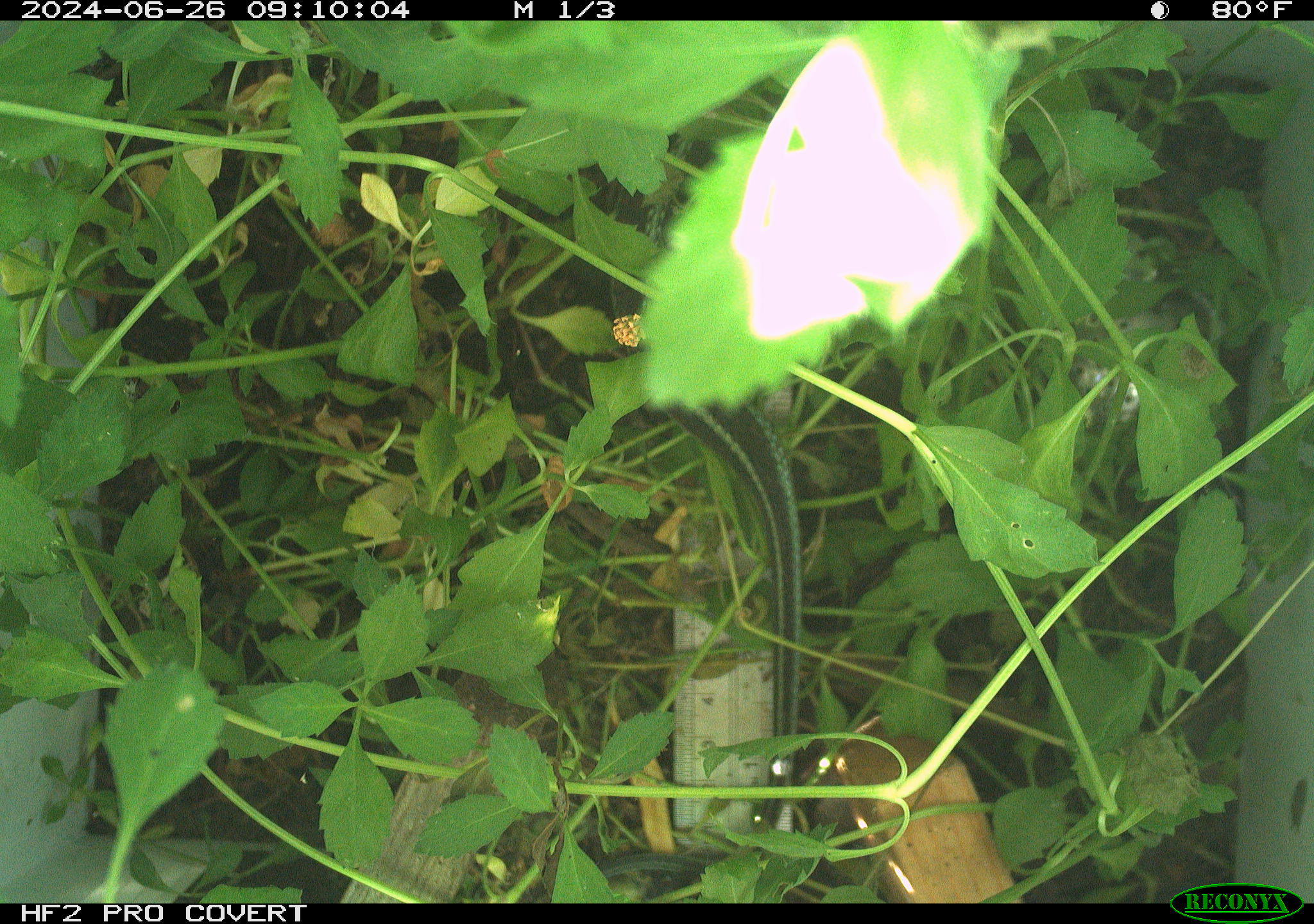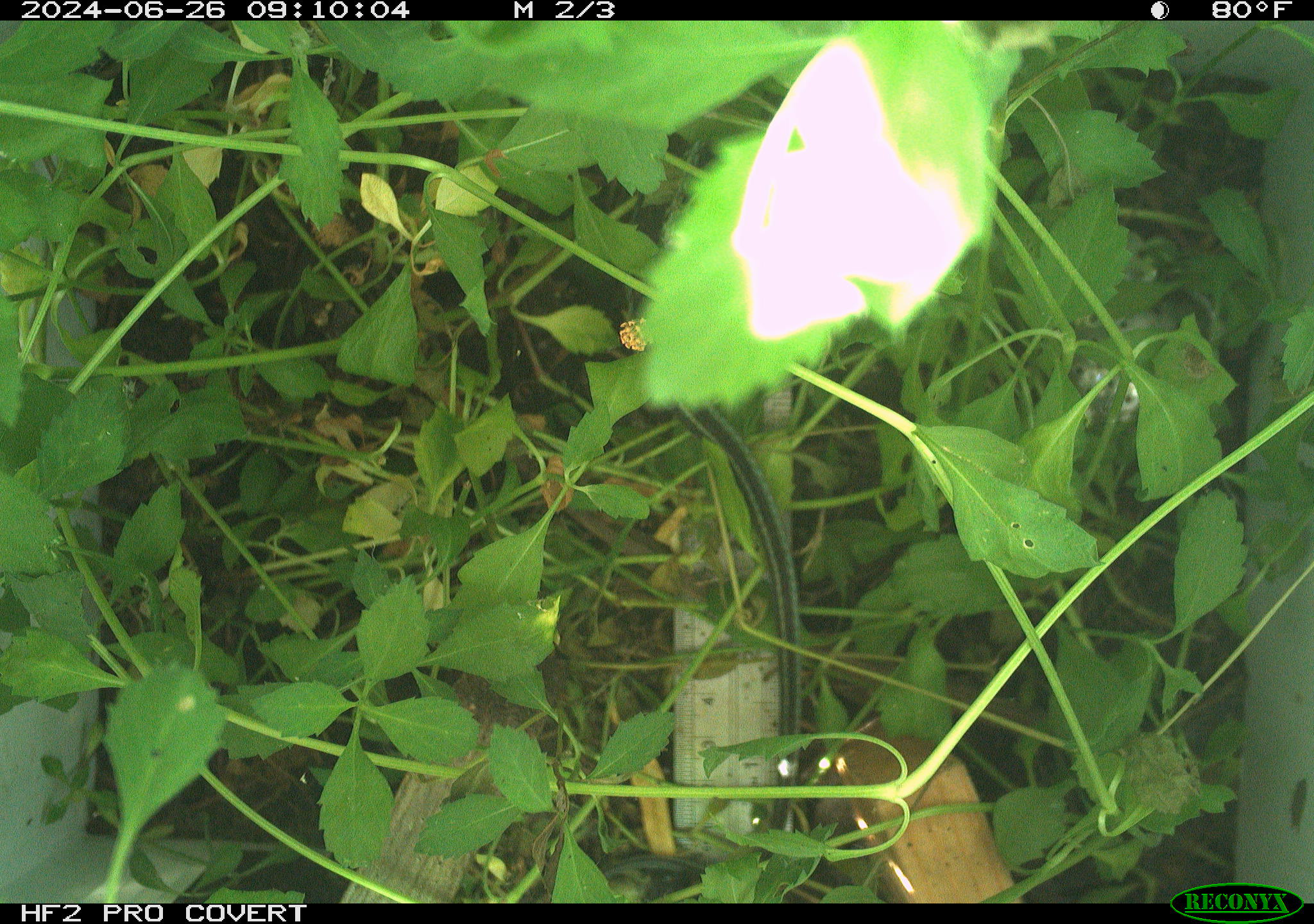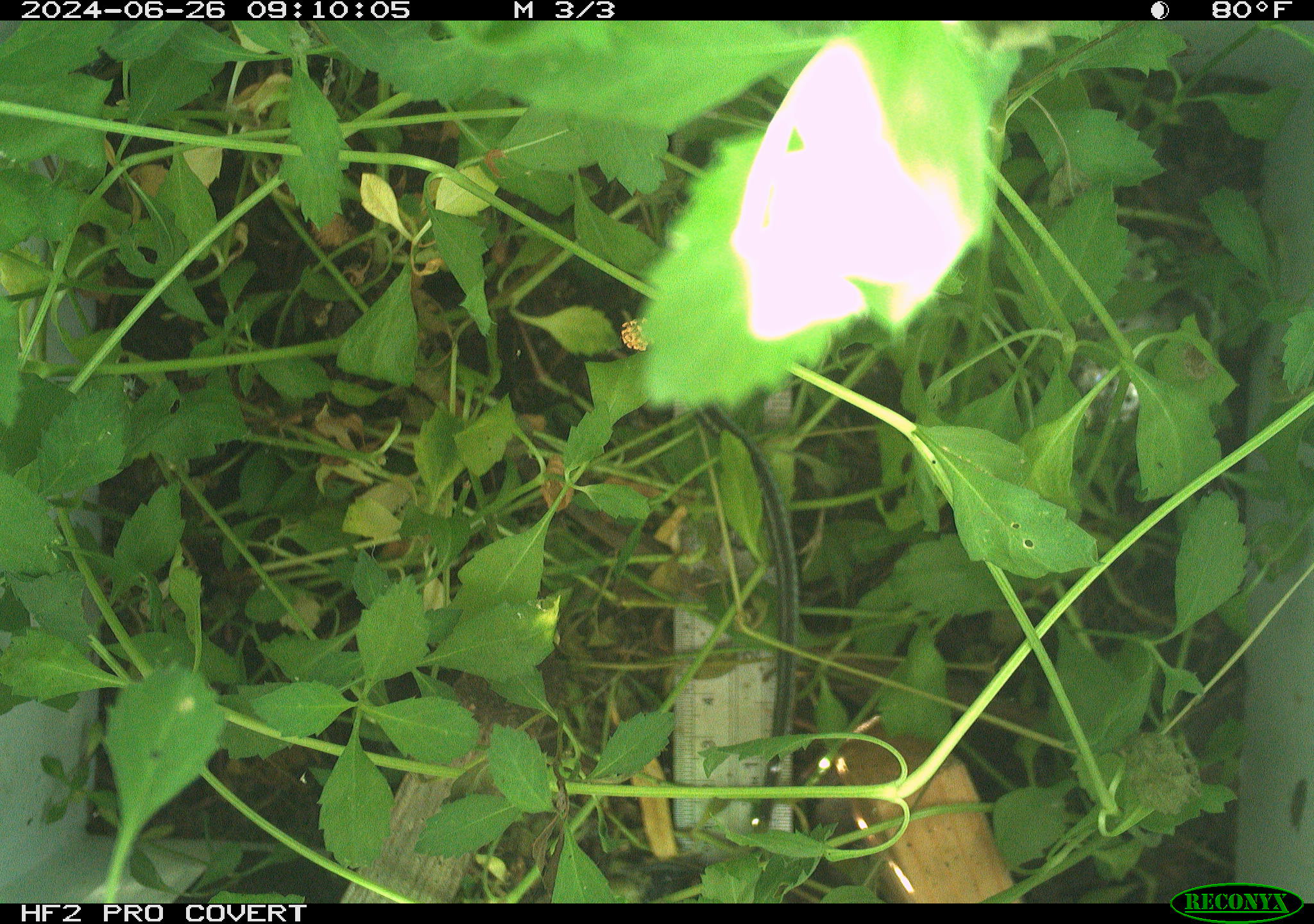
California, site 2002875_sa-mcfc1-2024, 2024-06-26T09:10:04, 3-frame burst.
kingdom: Animalia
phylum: Chordata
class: Reptilia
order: Squamata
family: Colubridae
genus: Thamnophis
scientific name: Thamnophis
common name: american gartersnakes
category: thamnophis species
Thamnophis species (american gartersnakes) (Thamnophis).